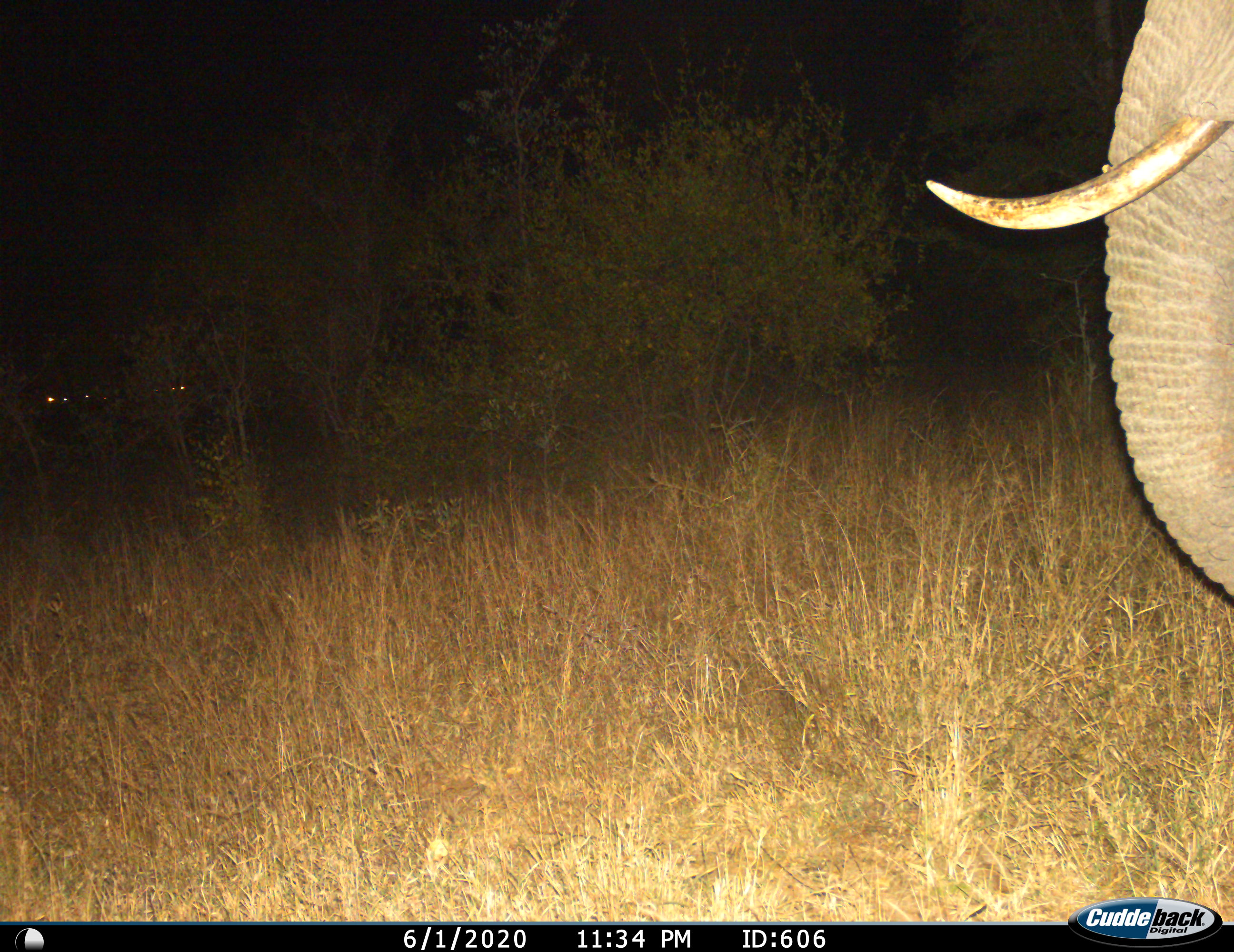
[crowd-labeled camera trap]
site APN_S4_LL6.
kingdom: Animalia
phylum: Chordata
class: Mammalia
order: Proboscidea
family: Elephantidae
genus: Loxodonta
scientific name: Loxodonta africana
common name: african bush elephant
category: elephant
Elephant (african bush elephant) (Loxodonta africana), count 1. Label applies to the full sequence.